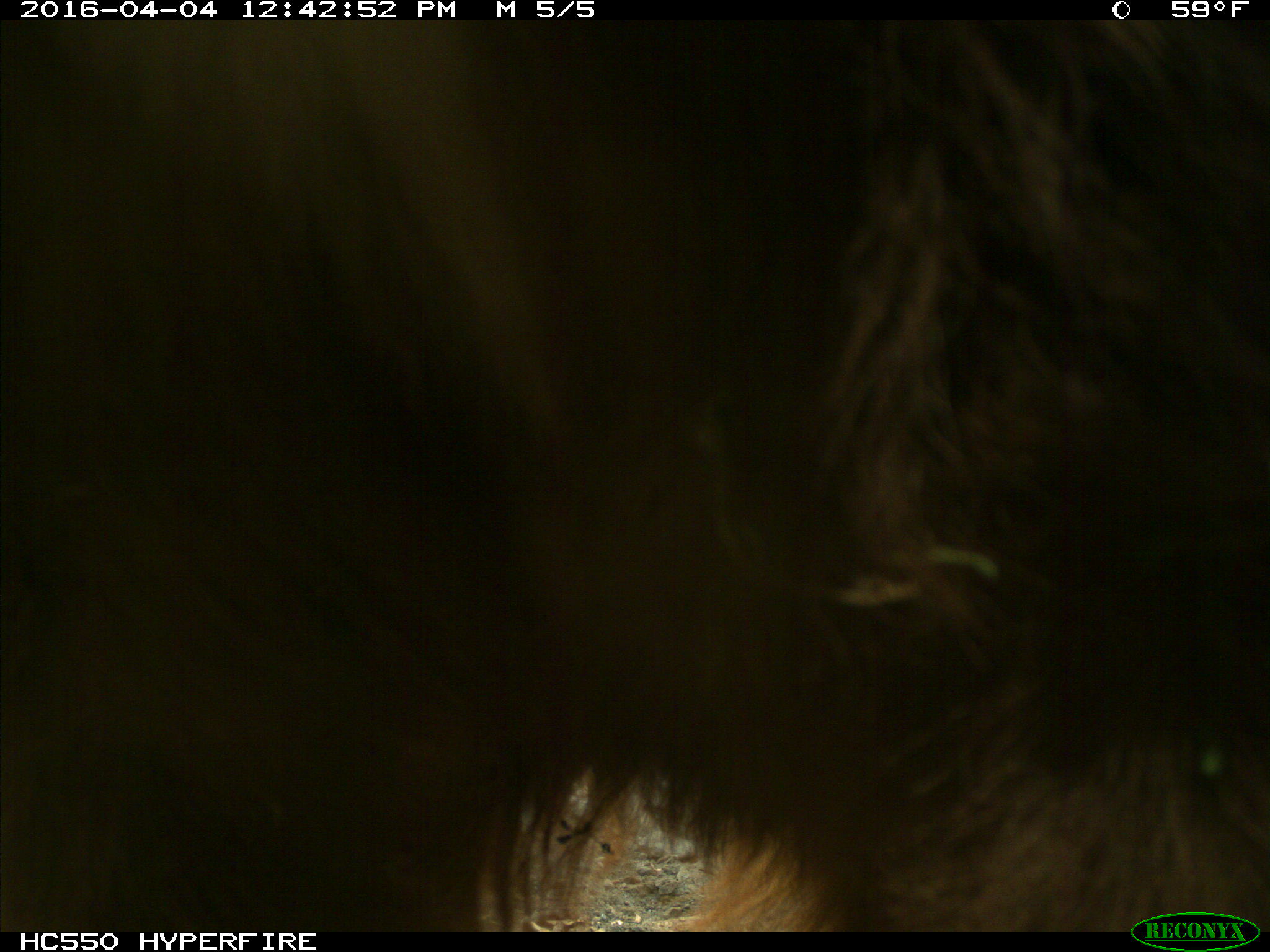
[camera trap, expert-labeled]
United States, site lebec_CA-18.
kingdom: Animalia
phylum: Chordata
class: Mammalia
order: Carnivora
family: Ursidae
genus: Ursus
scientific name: Ursus americanus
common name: american black bear